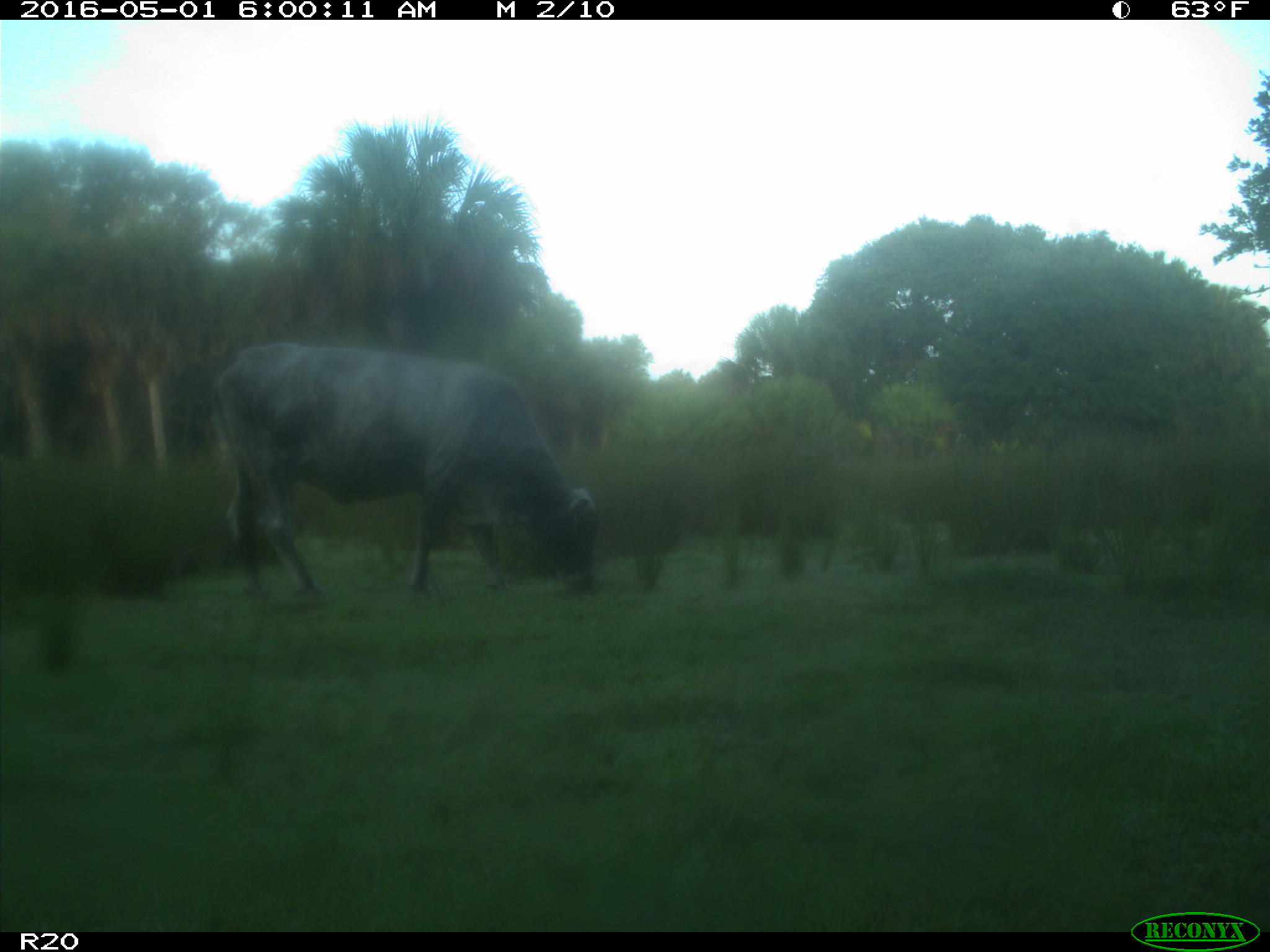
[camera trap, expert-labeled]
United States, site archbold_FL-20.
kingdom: Animalia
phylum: Chordata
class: Mammalia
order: Artiodactyla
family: Bovidae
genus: Bos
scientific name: Bos taurus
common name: domestic cow